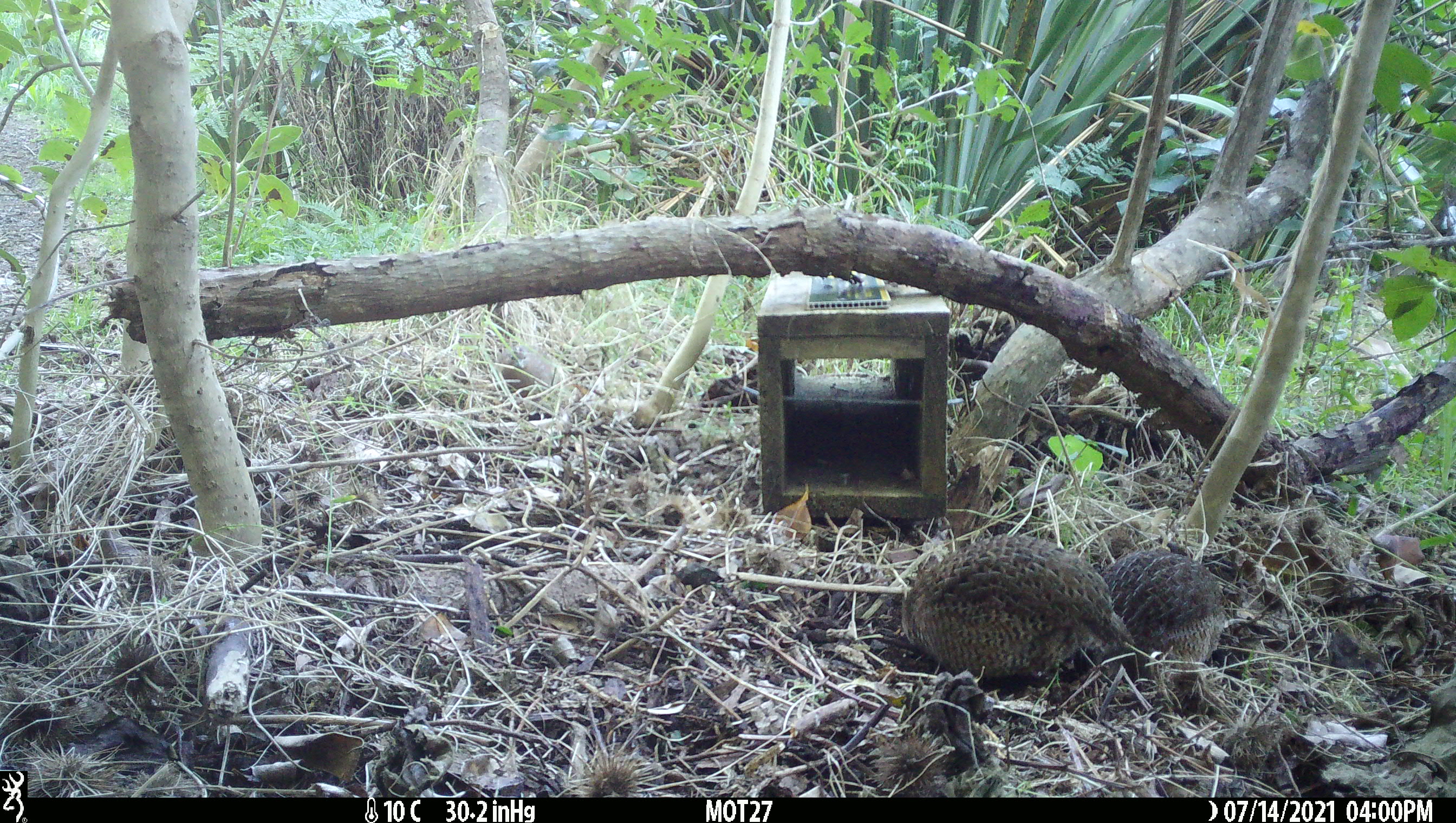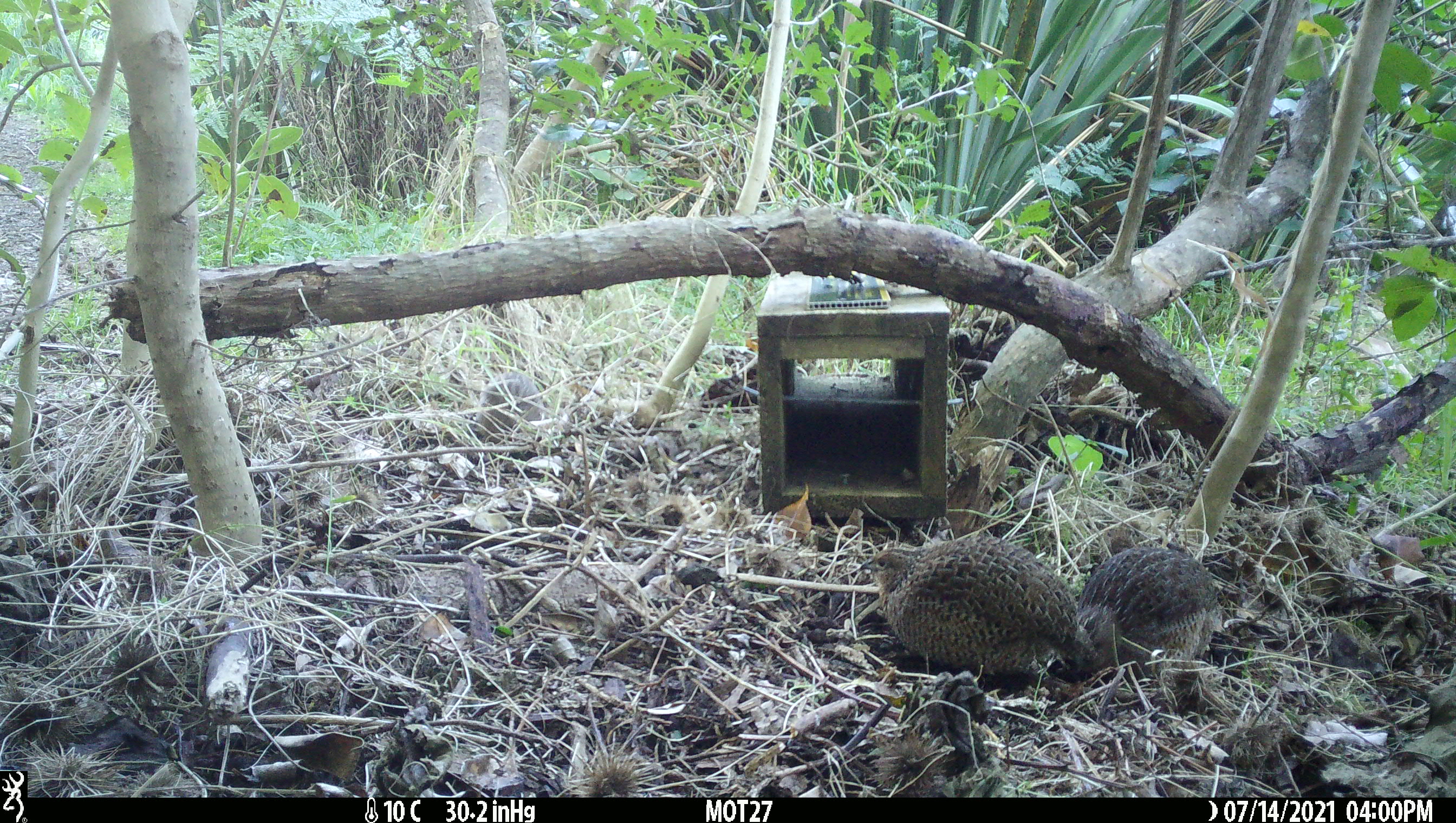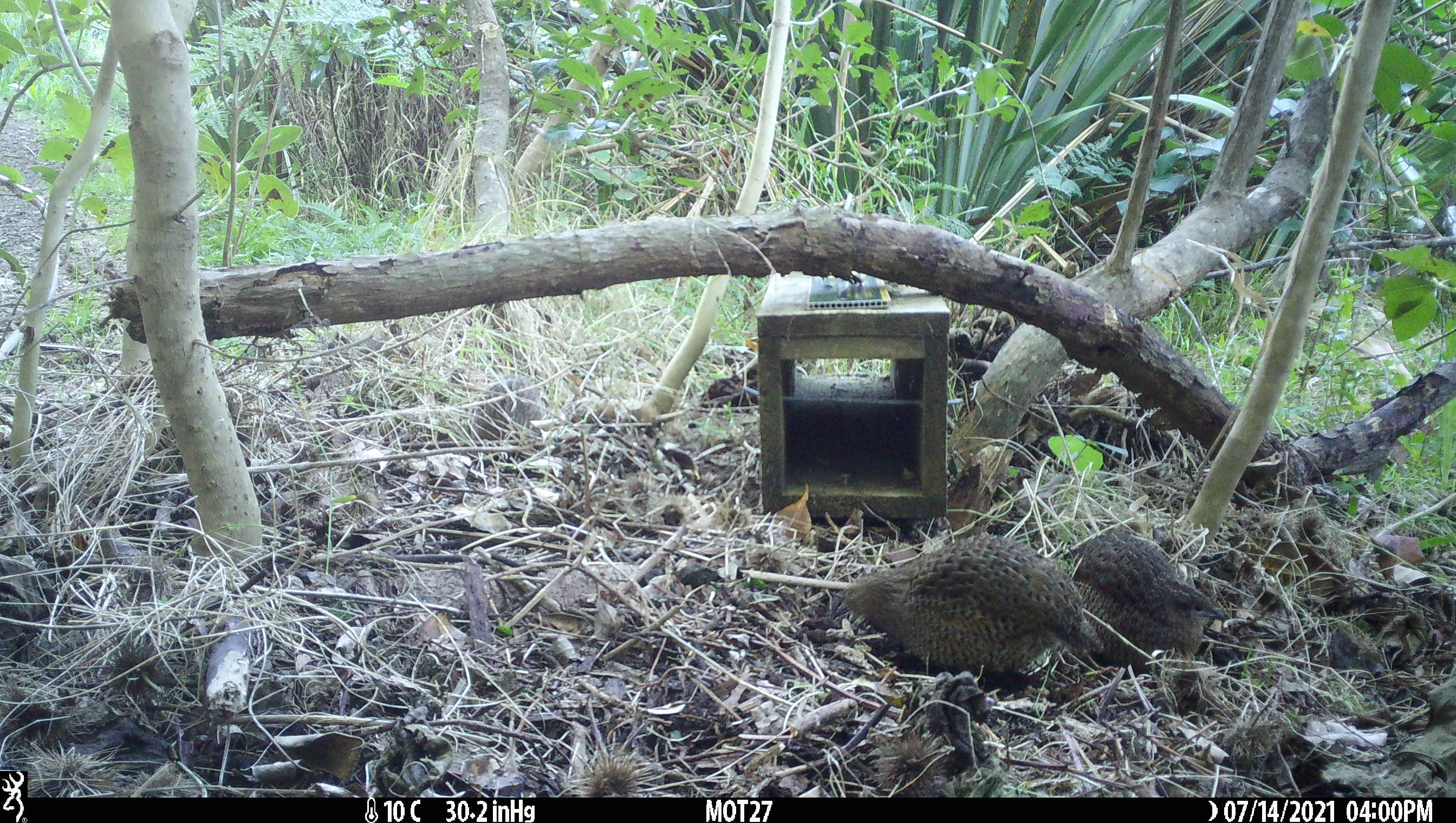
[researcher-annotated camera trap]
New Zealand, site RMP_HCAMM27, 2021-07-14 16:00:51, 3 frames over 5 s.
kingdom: Animalia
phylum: Chordata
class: Aves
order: Galliformes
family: Phasianidae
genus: Synoicus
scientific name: Synoicus ypsilophorus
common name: brown quail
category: quail brown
Quail brown (brown quail) (Synoicus ypsilophorus).